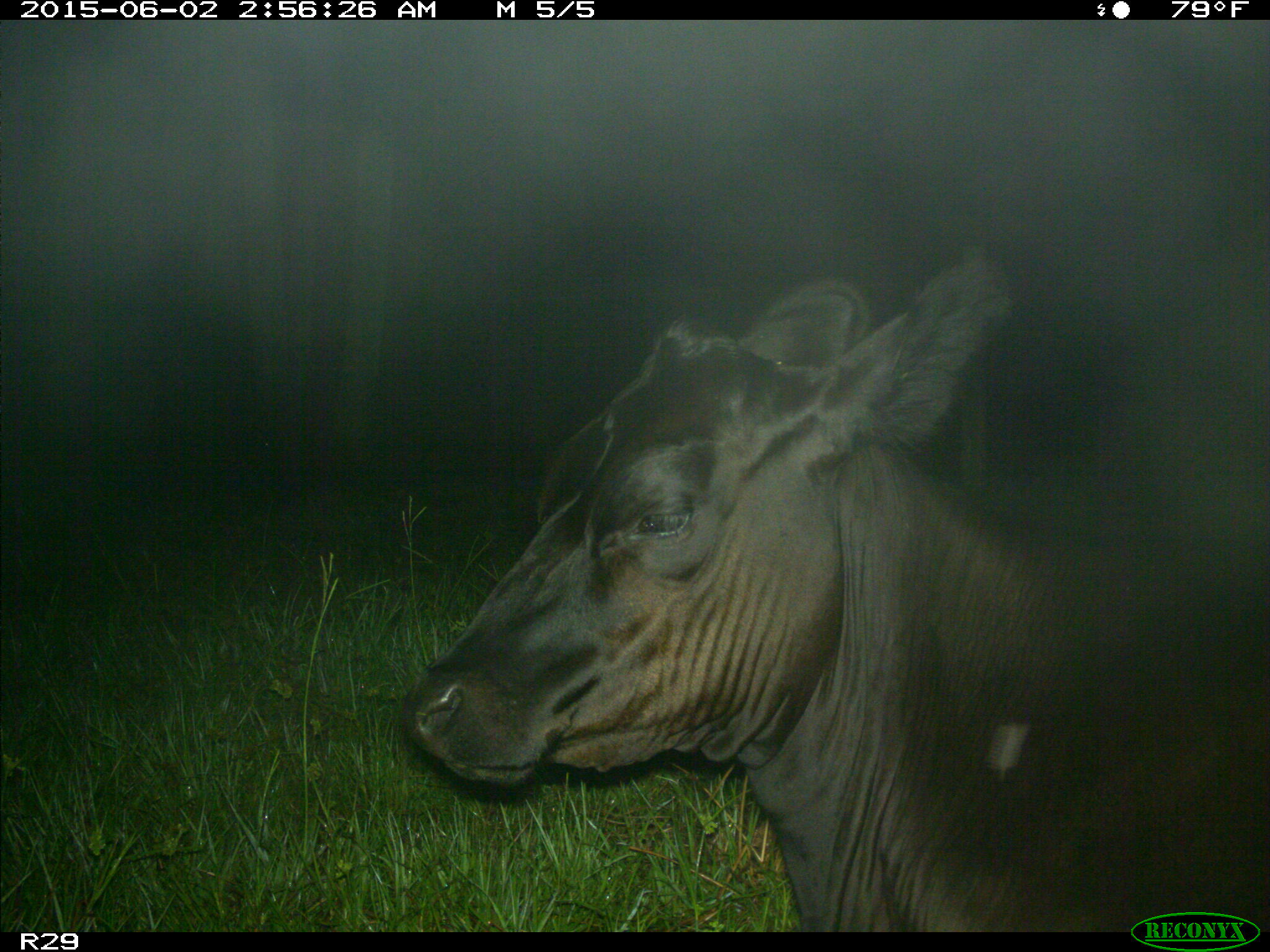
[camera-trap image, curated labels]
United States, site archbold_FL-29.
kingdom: Animalia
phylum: Chordata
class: Mammalia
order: Artiodactyla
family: Bovidae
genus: Bos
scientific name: Bos taurus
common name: domestic cow